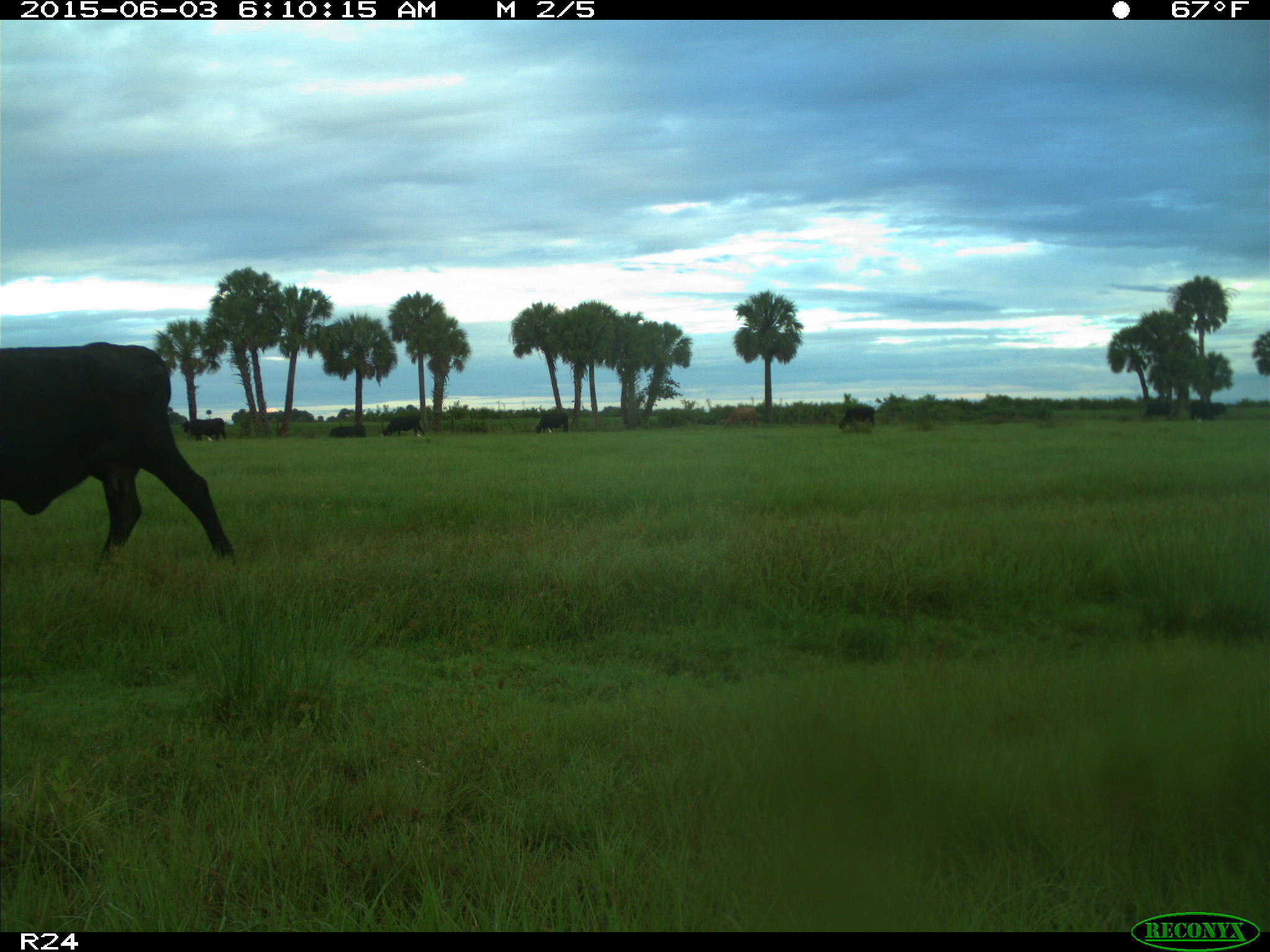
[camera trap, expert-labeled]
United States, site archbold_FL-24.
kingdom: Animalia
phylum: Chordata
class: Mammalia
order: Artiodactyla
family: Bovidae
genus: Bos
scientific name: Bos taurus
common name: domestic cow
Bos taurus (domestic cow).